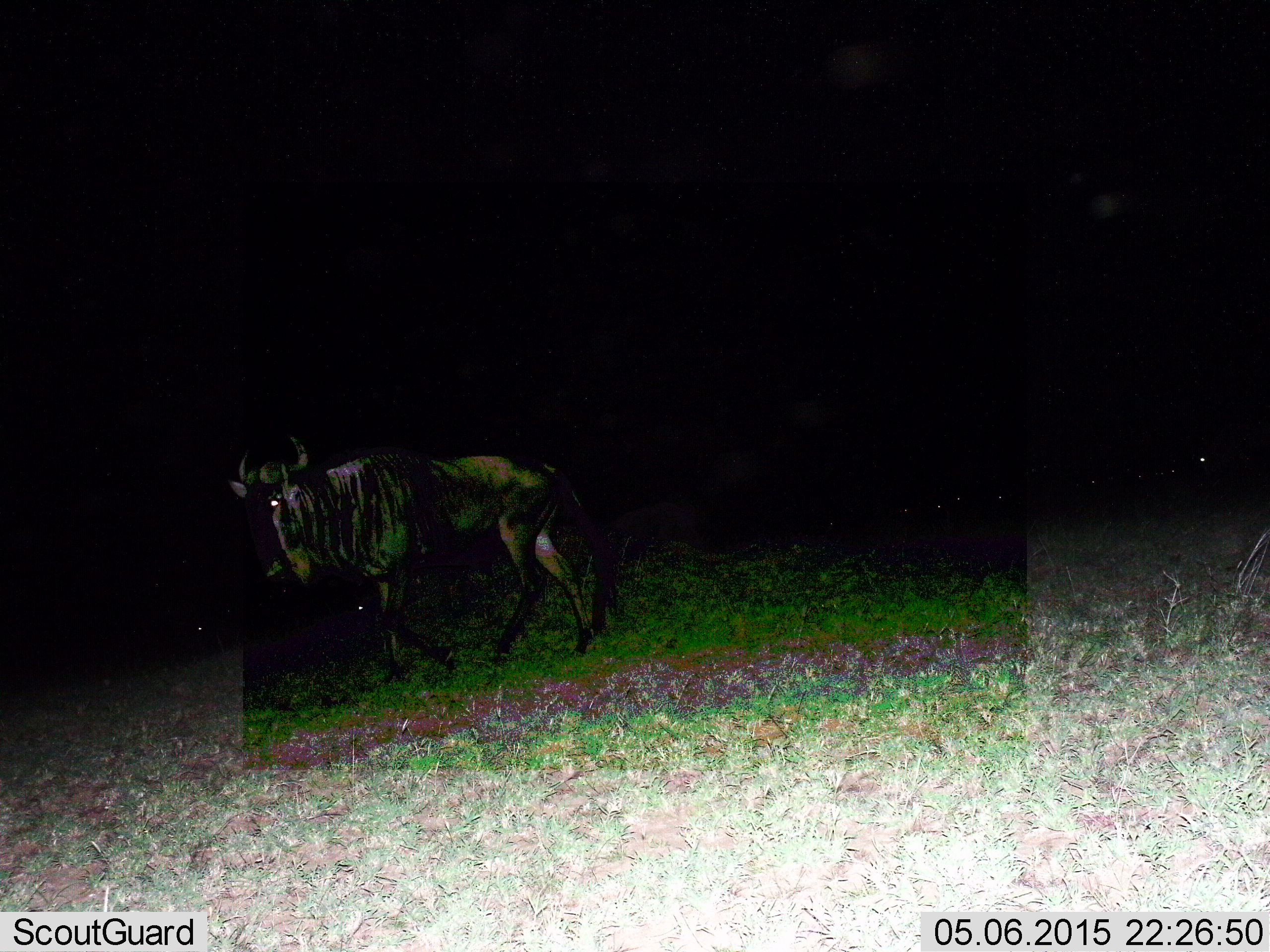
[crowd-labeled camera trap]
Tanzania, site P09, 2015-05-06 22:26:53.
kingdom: Animalia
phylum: Chordata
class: Mammalia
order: Artiodactyla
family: Bovidae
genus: Connochaetes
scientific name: Connochaetes taurinus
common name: blue wildebeest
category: wildebeest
Wildebeest (blue wildebeest) (Connochaetes taurinus), count 1. Behavior (volunteer vote fractions): standing 60%, resting 0%, moving 60%, interacting 0%. Young present (vote fraction): 10%. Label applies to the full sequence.